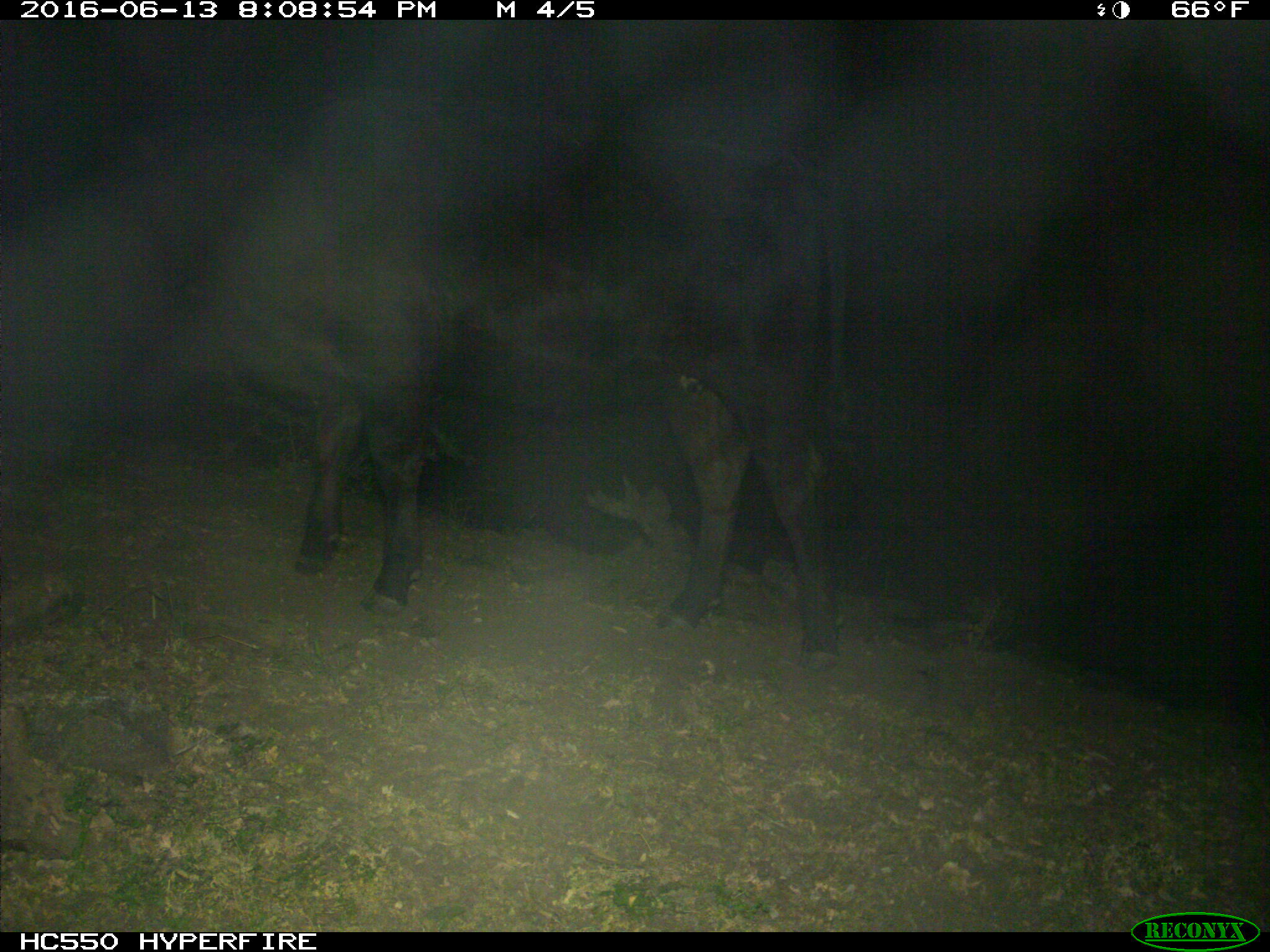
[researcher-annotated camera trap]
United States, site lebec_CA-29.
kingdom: Animalia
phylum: Chordata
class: Mammalia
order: Artiodactyla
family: Bovidae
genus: Bos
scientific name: Bos taurus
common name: domestic cow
Bos taurus (domestic cow).